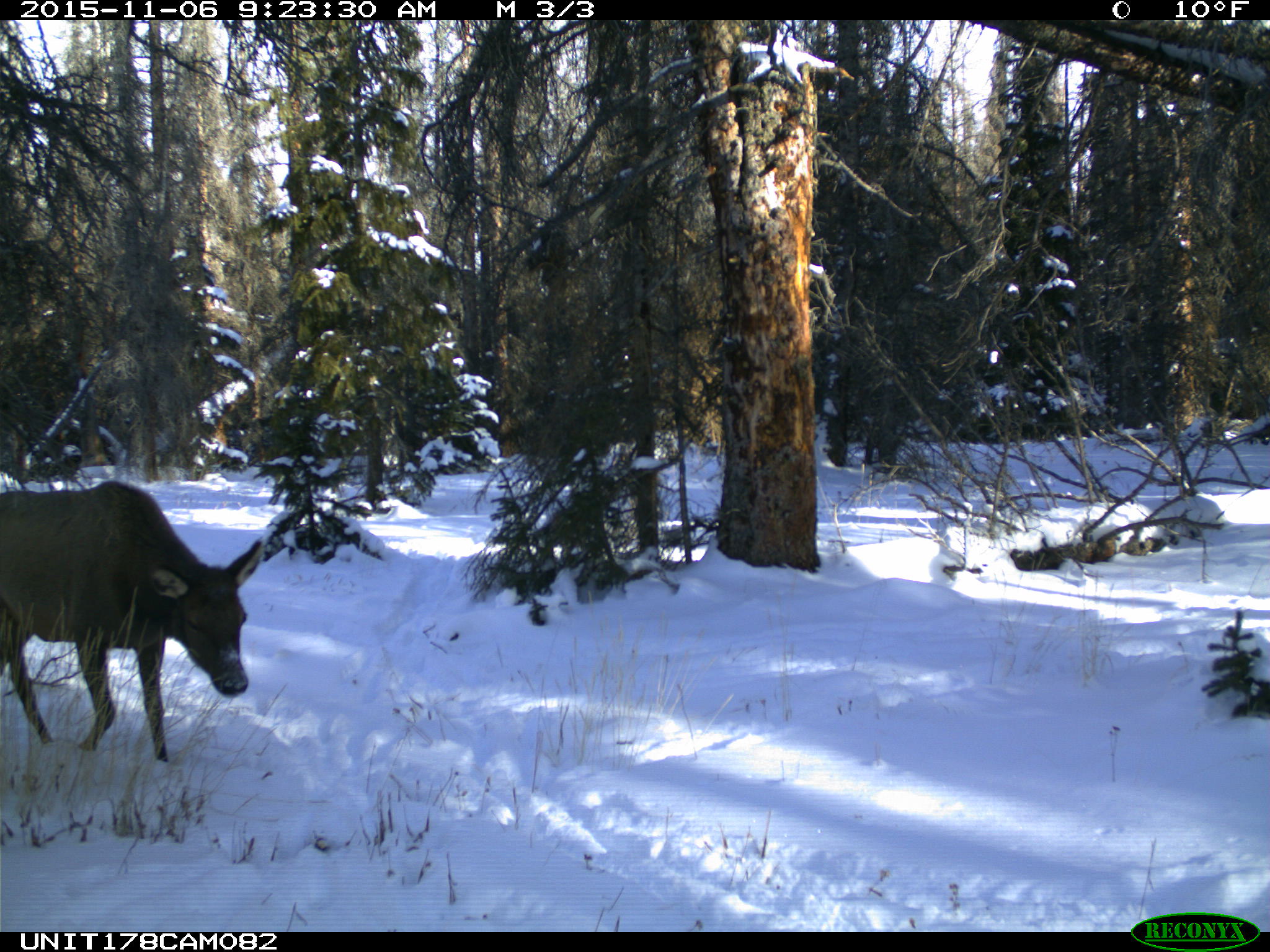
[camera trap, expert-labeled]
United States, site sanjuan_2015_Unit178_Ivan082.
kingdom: Animalia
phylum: Chordata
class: Mammalia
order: Artiodactyla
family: Cervidae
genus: Cervus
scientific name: Cervus elaphus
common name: red deer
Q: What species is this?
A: Cervus elaphus (red deer).